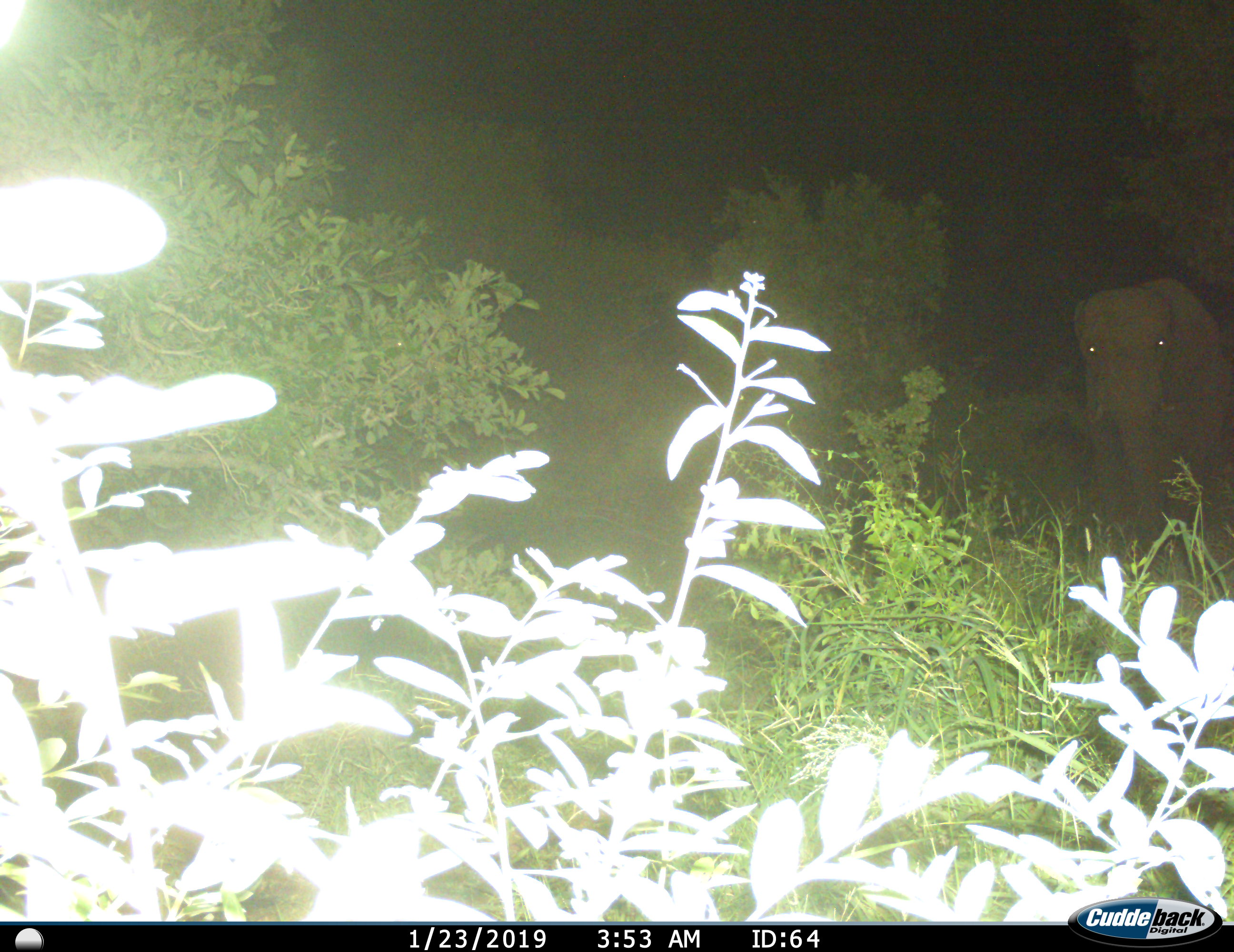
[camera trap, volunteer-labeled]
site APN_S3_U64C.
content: unidentified animal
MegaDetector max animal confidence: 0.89